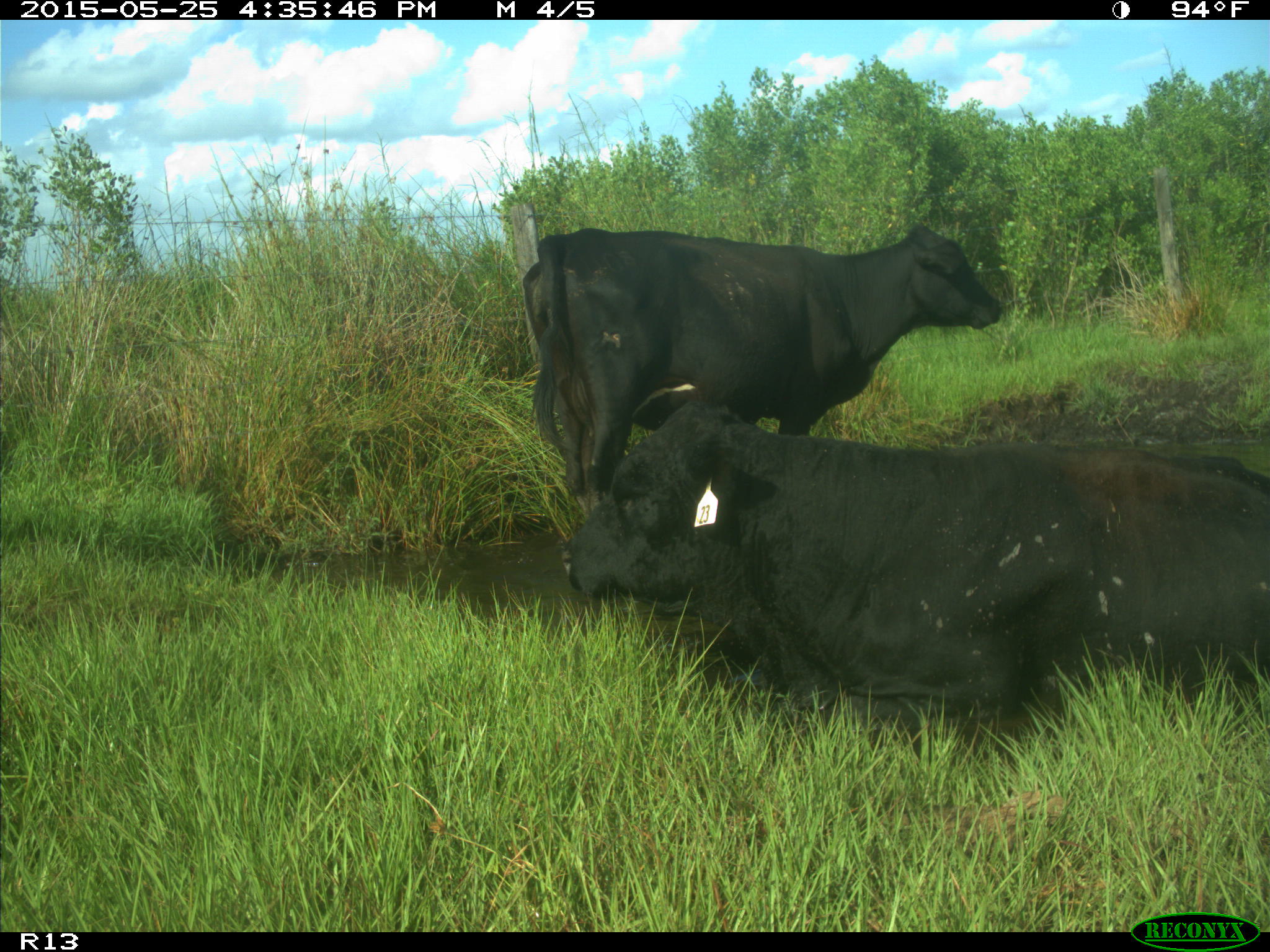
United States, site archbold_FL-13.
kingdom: Animalia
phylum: Chordata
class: Mammalia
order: Artiodactyla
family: Bovidae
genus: Bos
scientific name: Bos taurus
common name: domestic cow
Bos taurus (domestic cow).